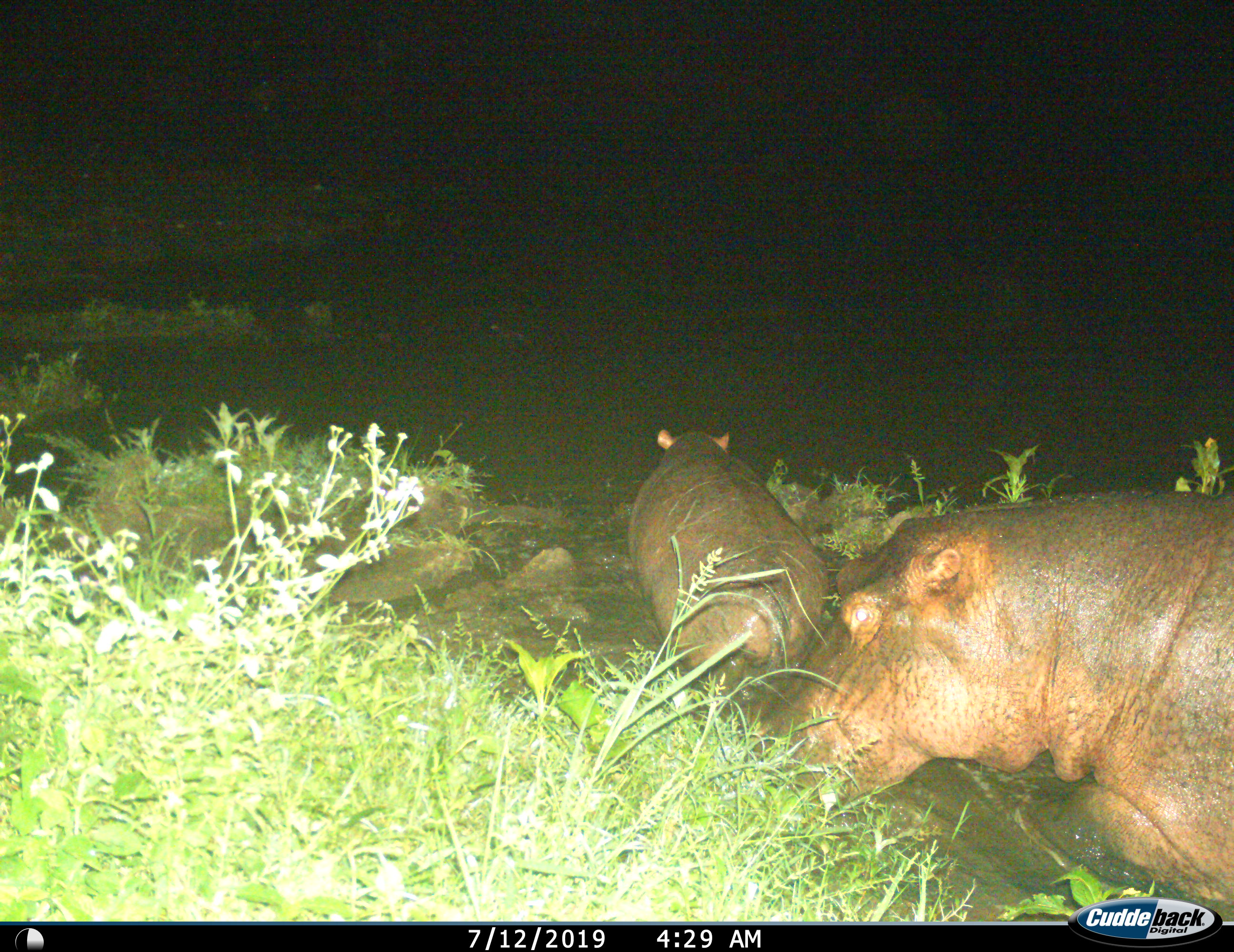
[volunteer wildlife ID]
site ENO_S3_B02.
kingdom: Animalia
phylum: Chordata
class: Mammalia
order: Artiodactyla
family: Hippopotamidae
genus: Hippopotamus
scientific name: Hippopotamus amphibius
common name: hippopotamus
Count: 2.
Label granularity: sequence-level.